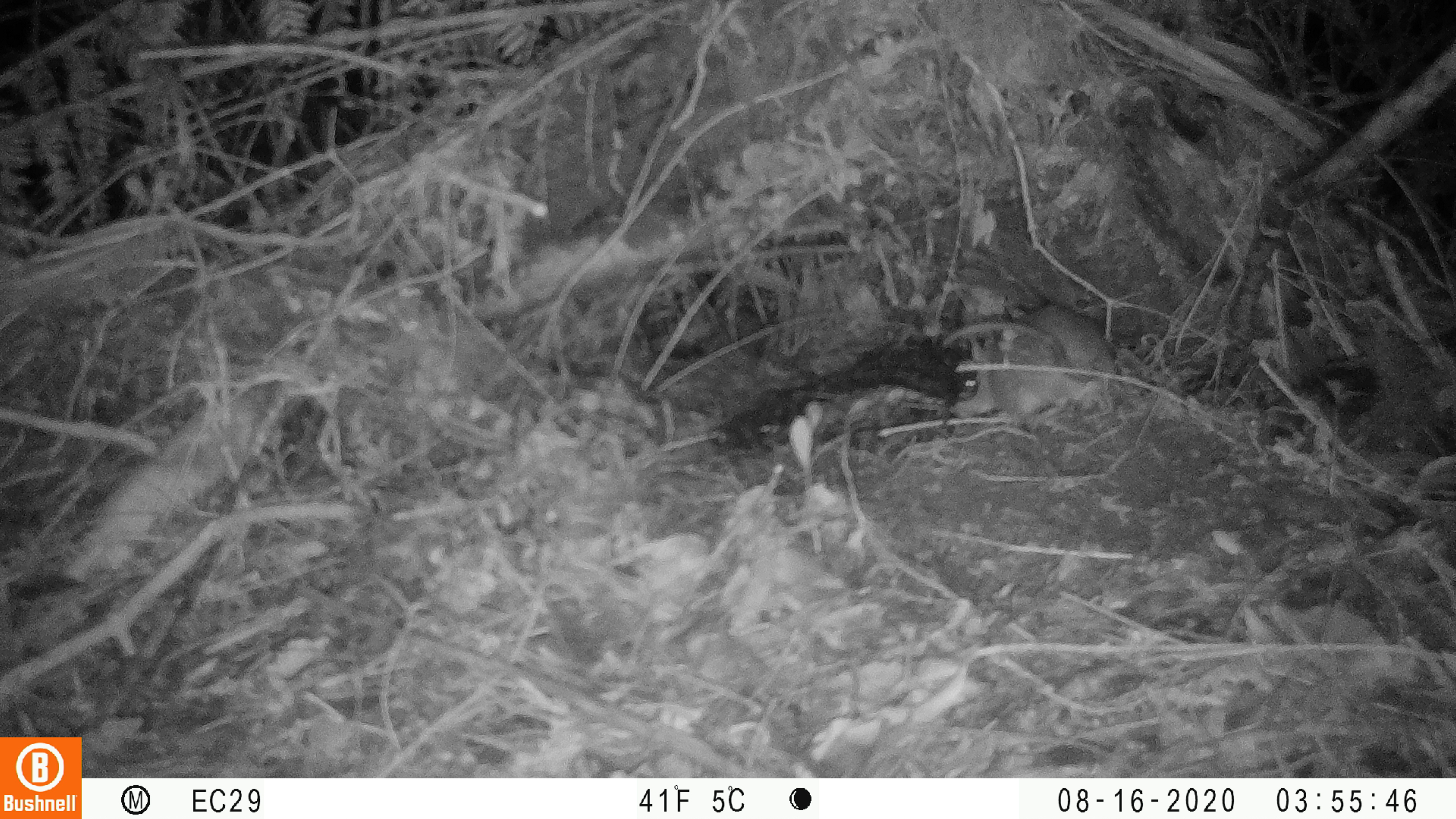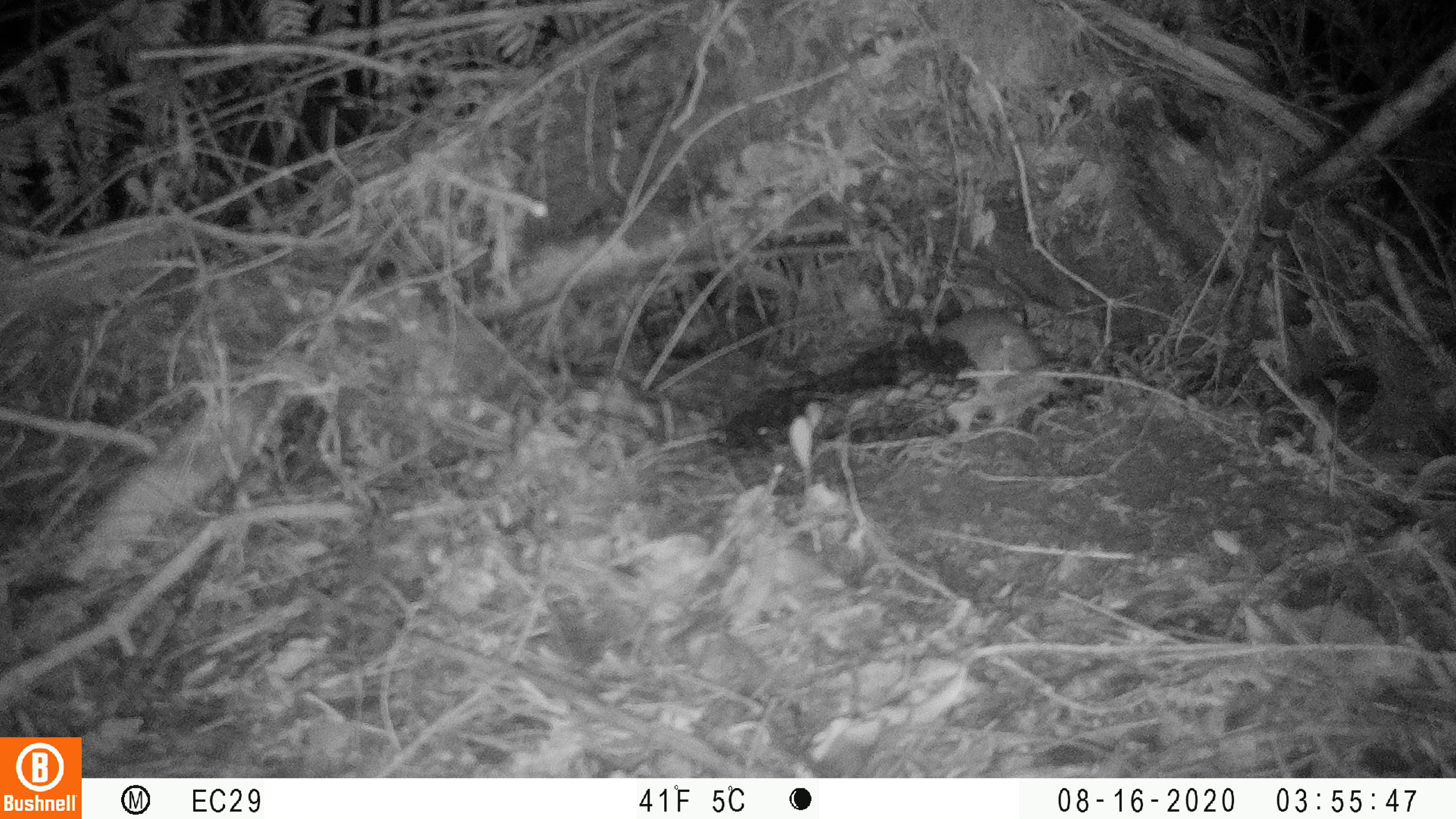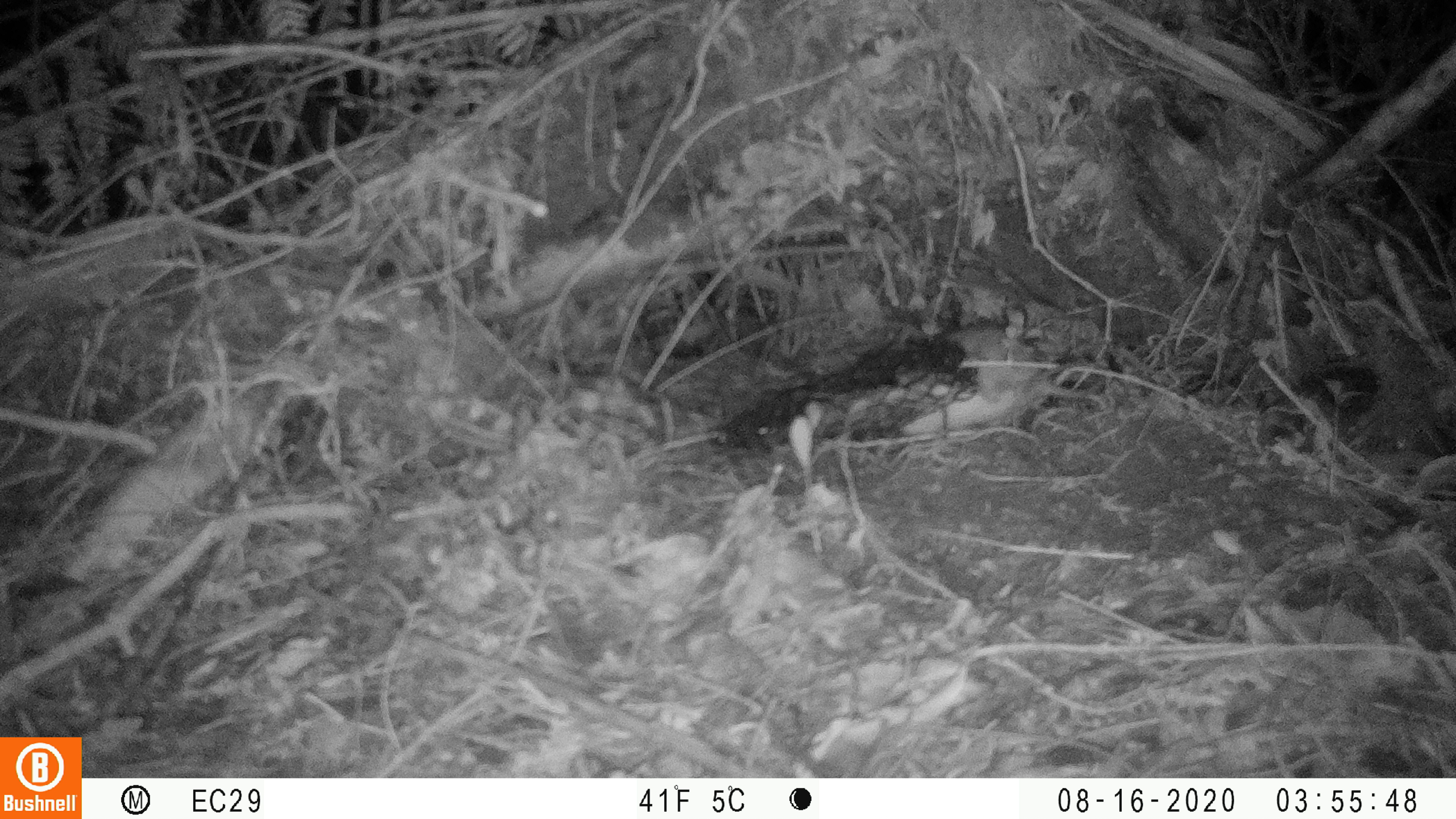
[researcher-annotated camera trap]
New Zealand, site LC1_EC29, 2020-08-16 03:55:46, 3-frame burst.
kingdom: Animalia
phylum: Chordata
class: Mammalia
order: Rodentia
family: Muridae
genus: Rattus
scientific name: Rattus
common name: rat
Rat (Rattus).